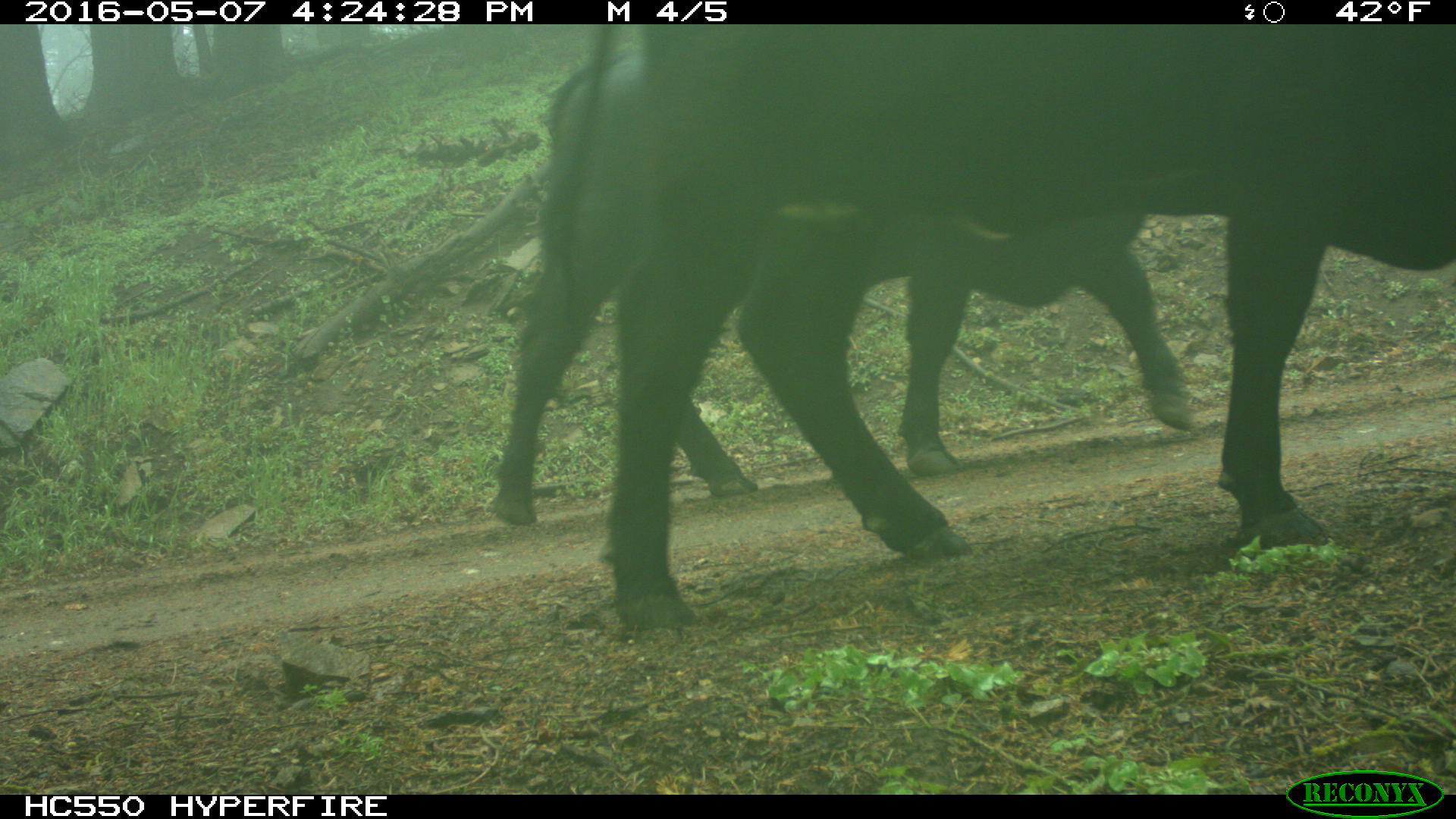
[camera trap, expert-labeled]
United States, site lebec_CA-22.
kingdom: Animalia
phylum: Chordata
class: Mammalia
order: Artiodactyla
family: Bovidae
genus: Bos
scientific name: Bos taurus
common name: domestic cow